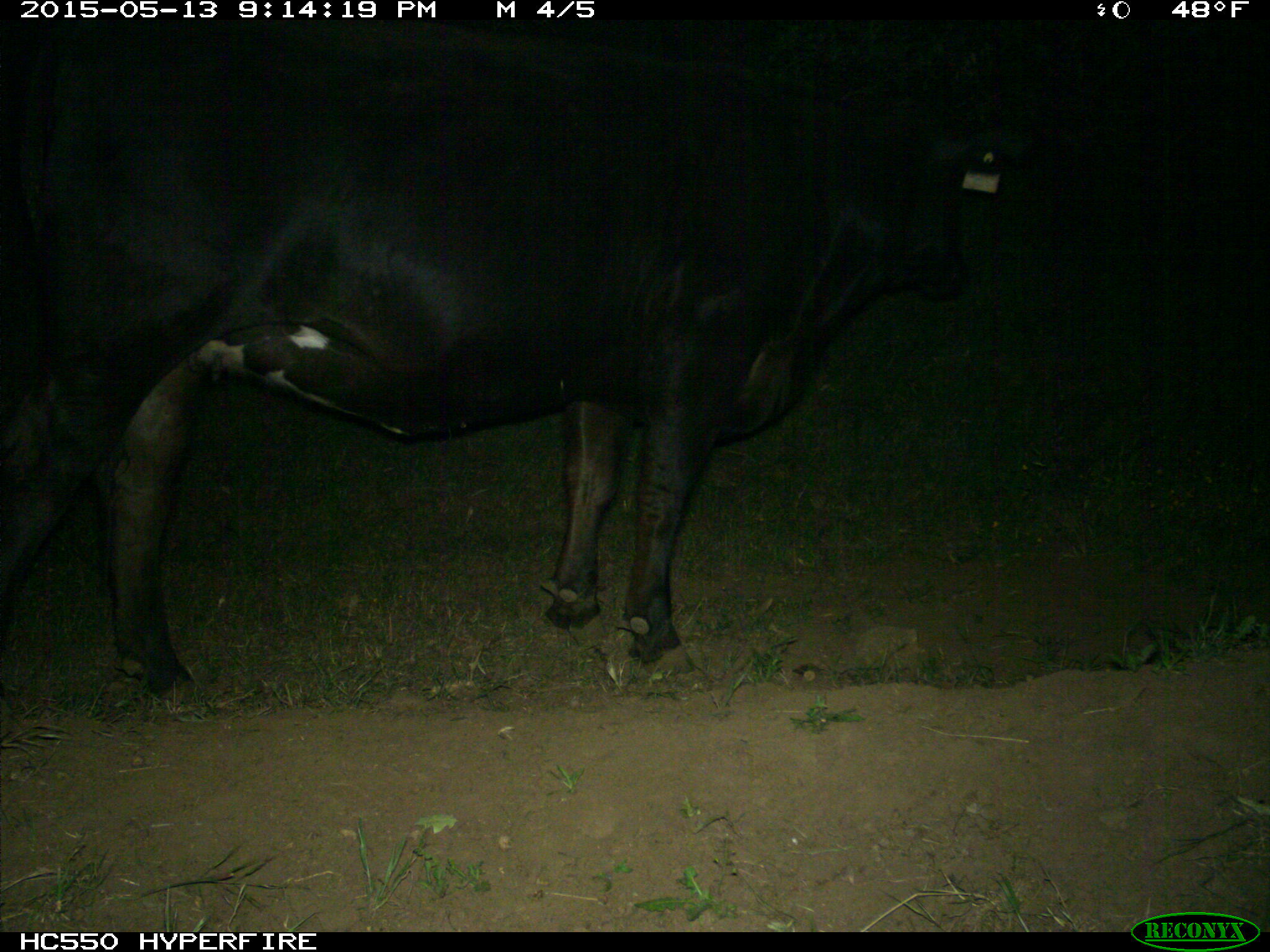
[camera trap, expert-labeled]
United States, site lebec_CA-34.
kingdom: Animalia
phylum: Chordata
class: Mammalia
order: Artiodactyla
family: Bovidae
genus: Bos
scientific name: Bos taurus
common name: domestic cow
Bos taurus (domestic cow).